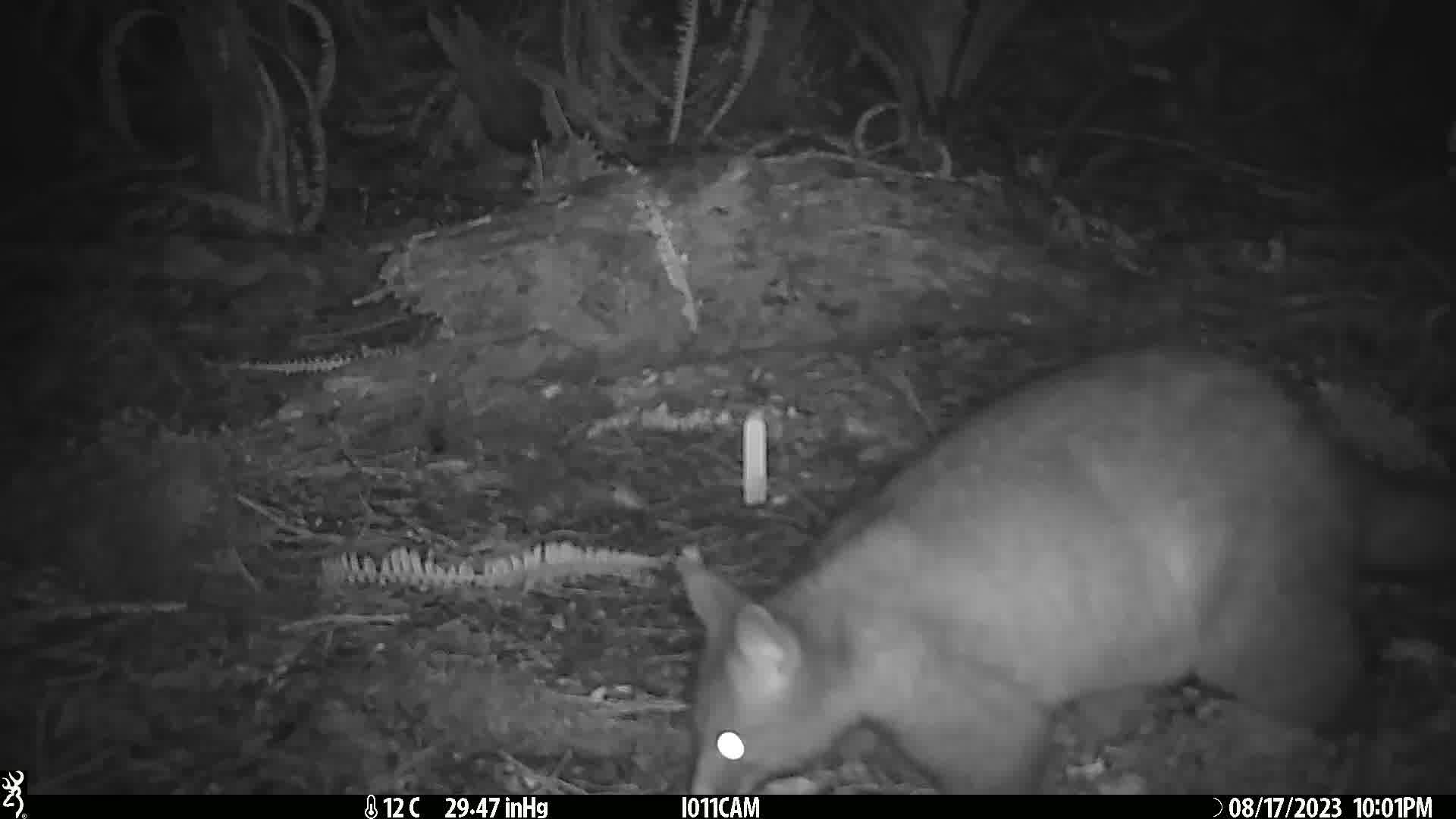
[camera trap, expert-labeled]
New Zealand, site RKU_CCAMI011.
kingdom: Animalia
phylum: Chordata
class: Mammalia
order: Diprotodontia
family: Phalangeridae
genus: Trichosurus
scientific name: Trichosurus vulpecula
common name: common brushtail possum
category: possum